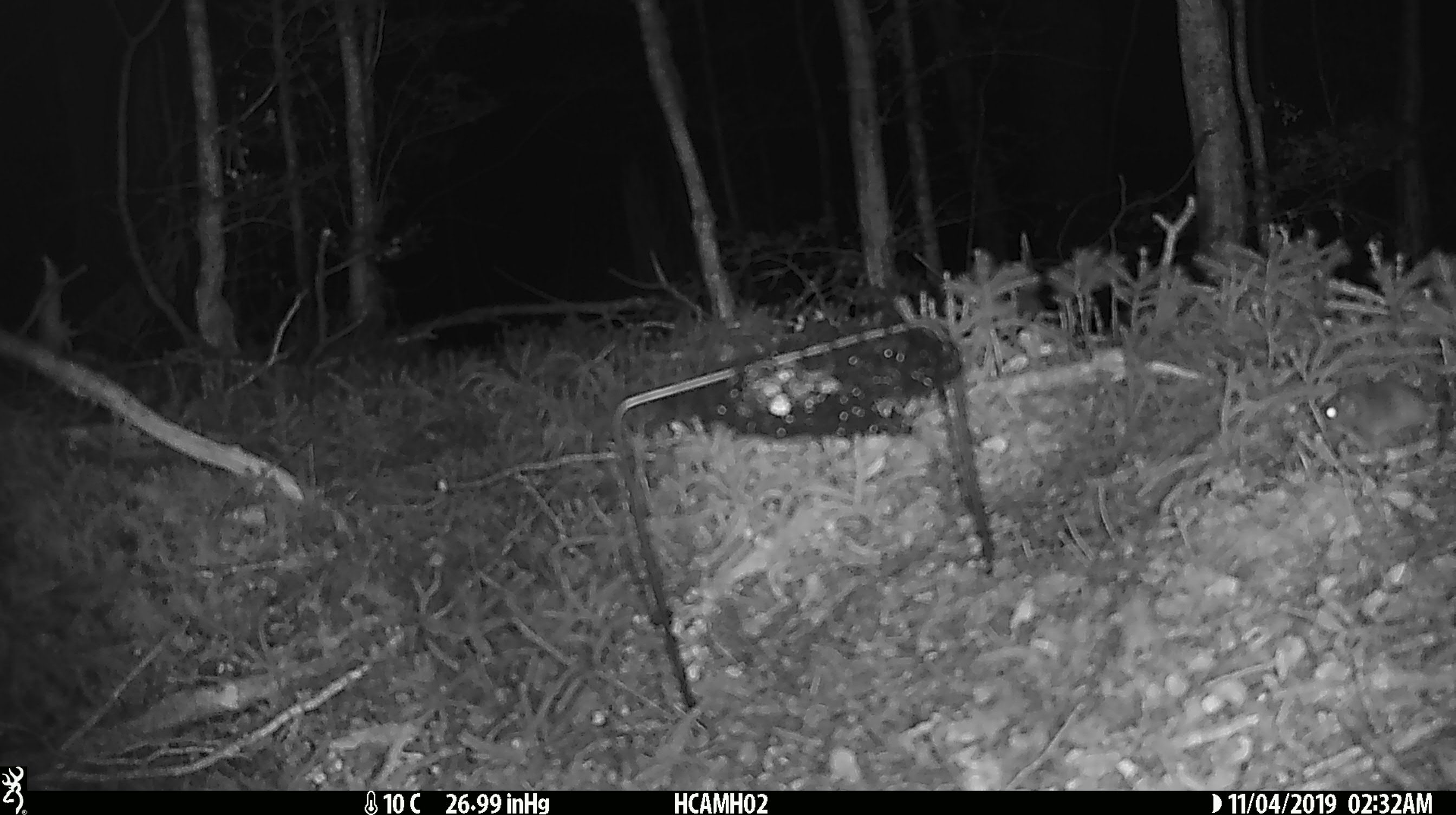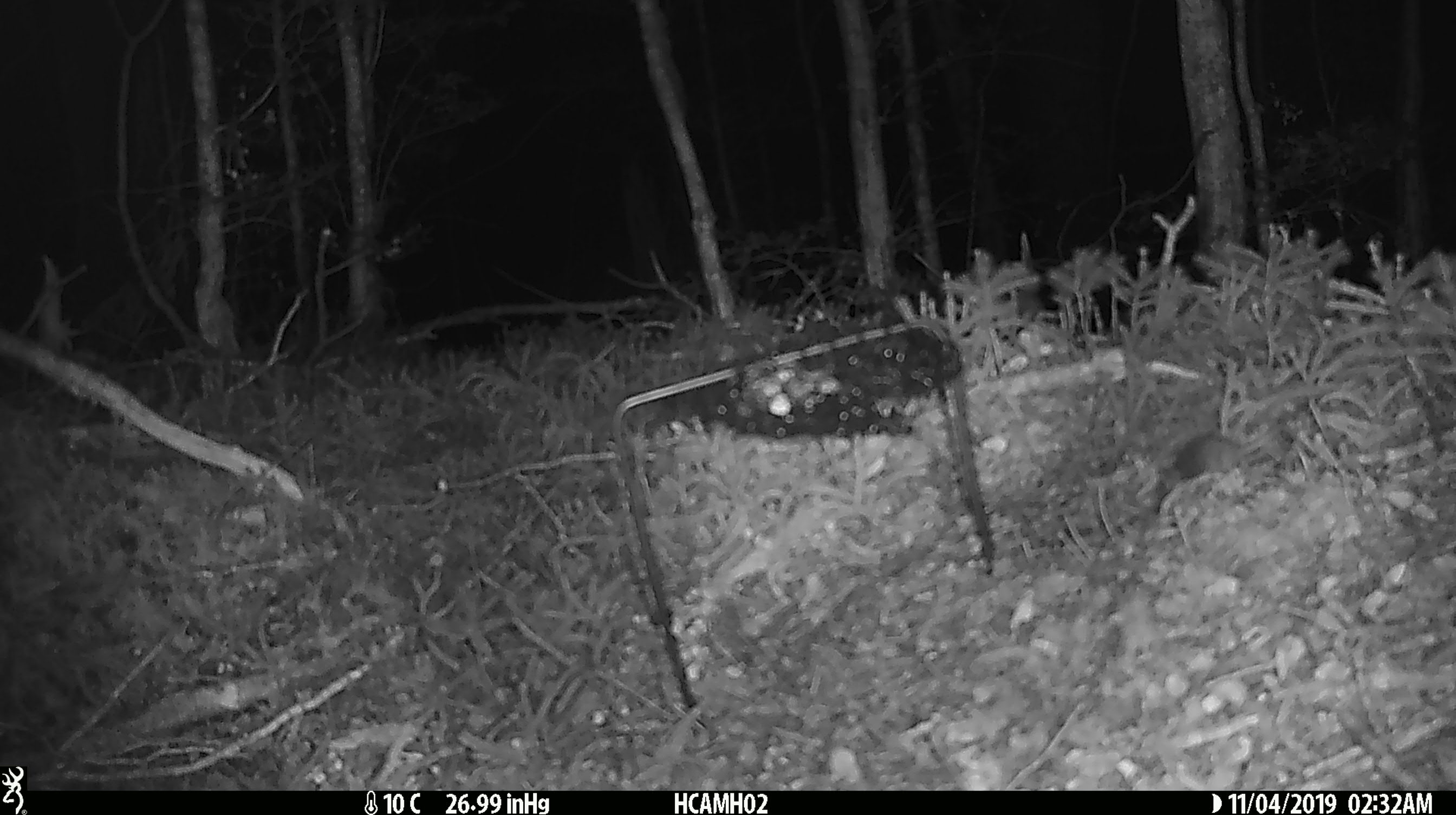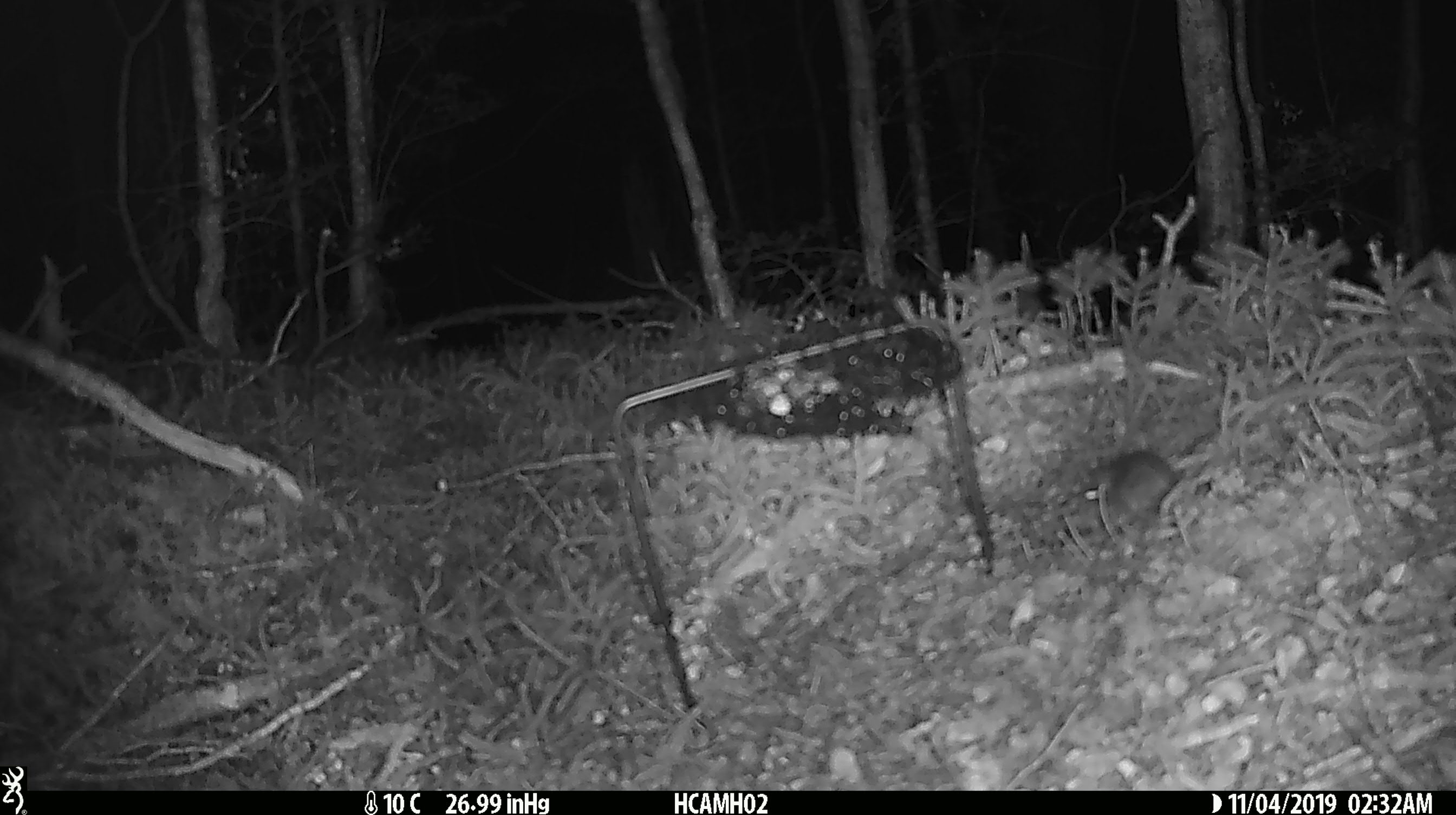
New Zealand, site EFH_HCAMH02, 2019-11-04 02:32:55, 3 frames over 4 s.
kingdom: Animalia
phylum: Chordata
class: Mammalia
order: Rodentia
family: Muridae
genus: Mus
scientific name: Mus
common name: mouse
Mouse (Mus).